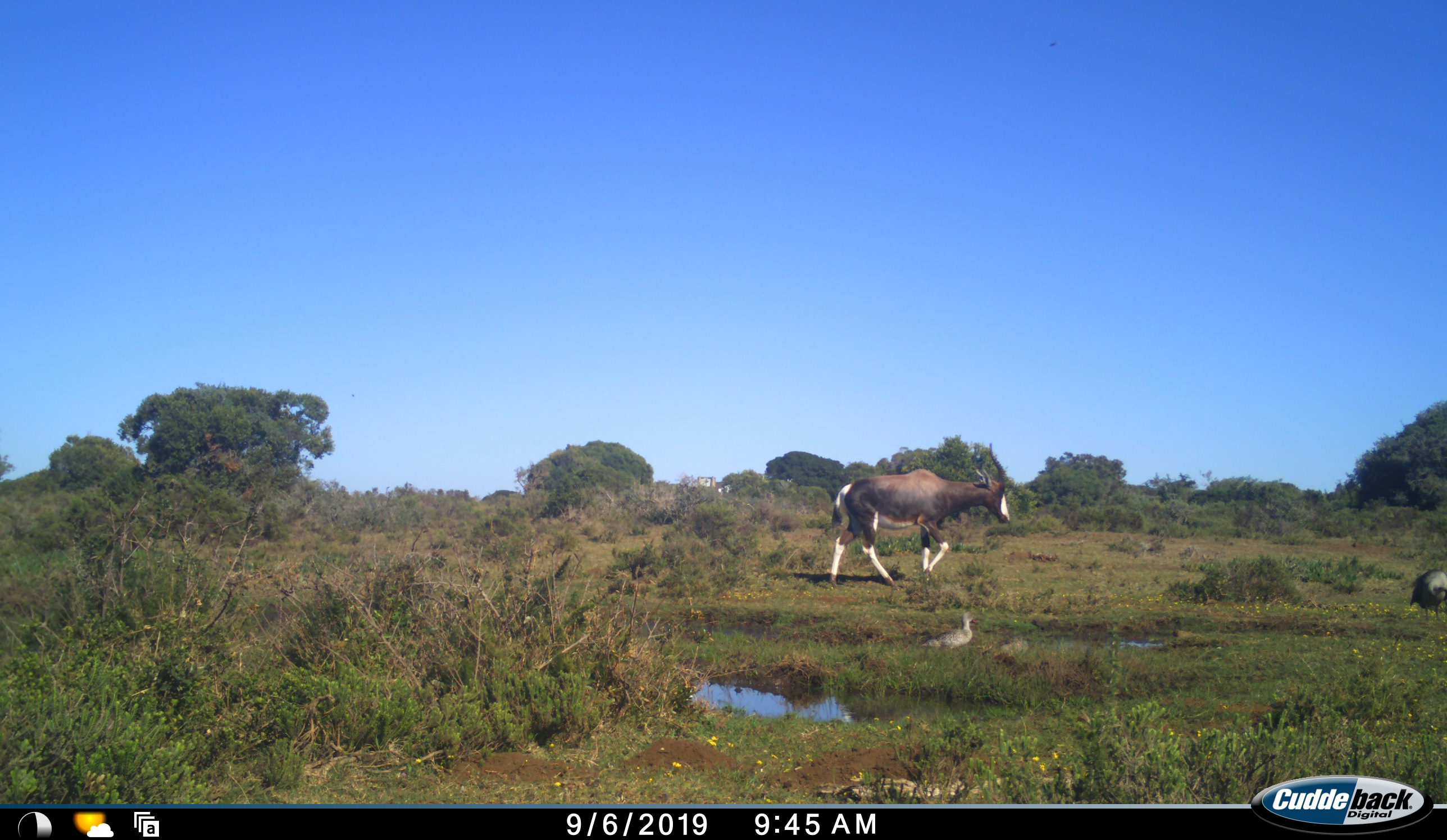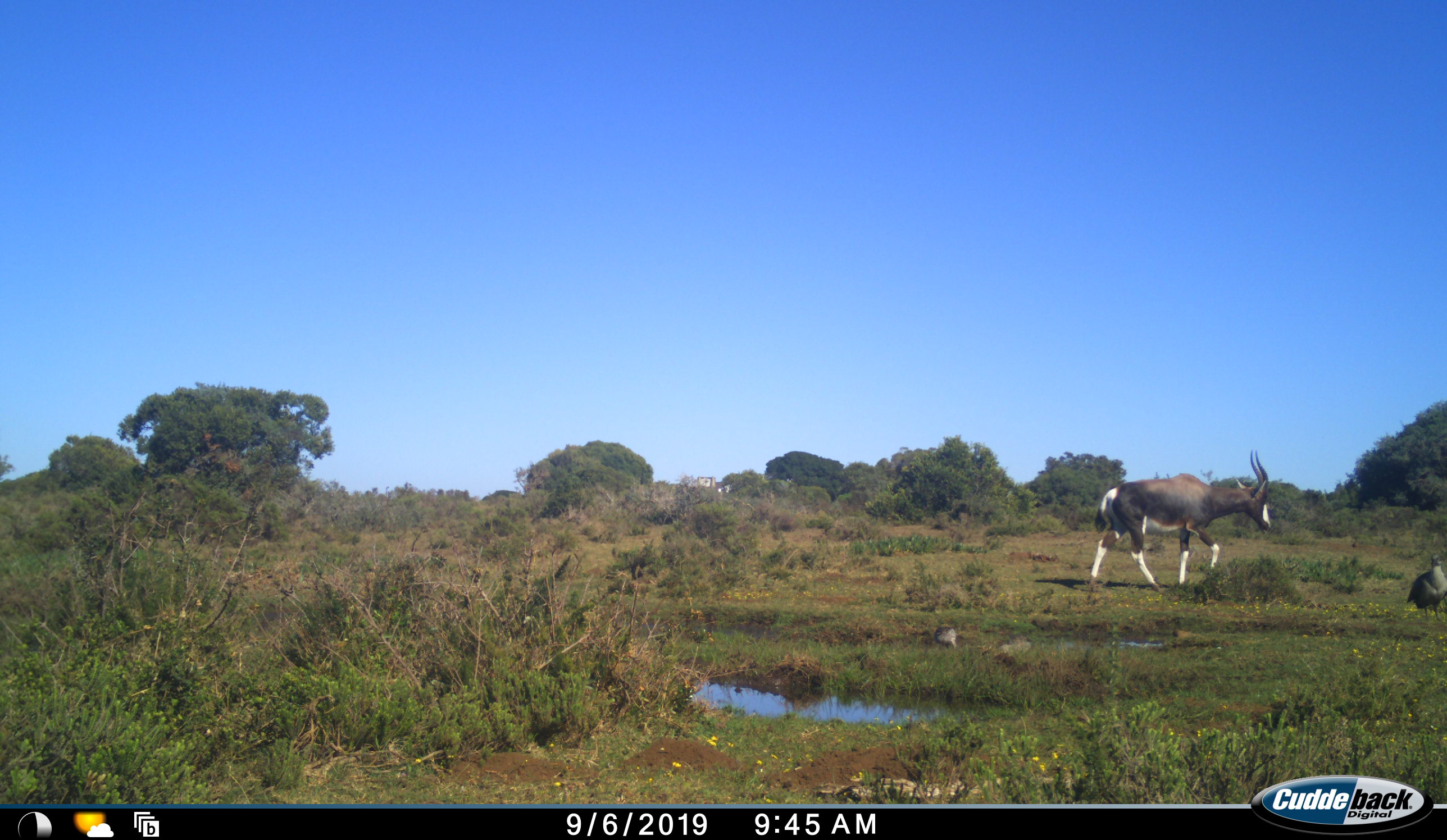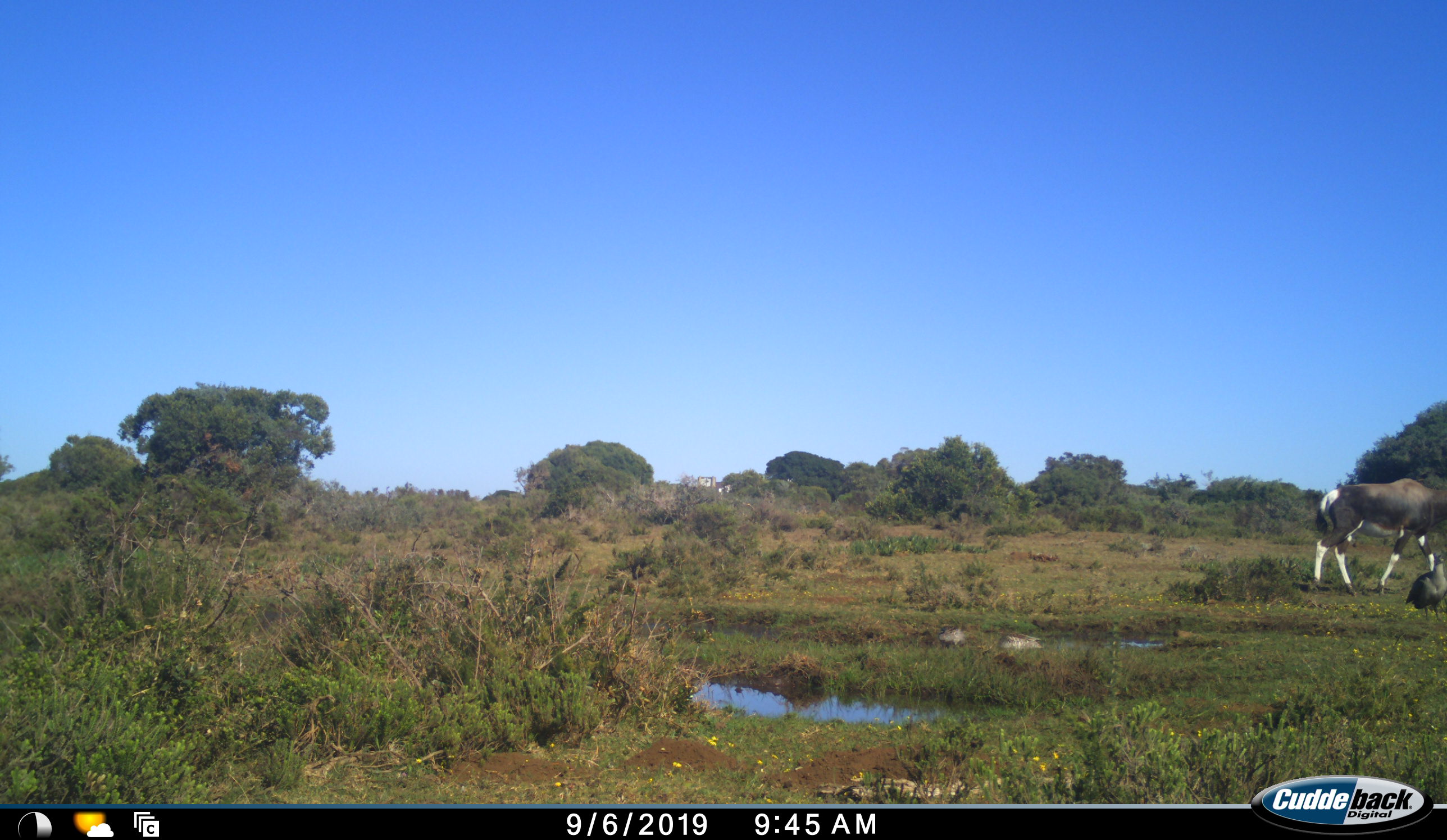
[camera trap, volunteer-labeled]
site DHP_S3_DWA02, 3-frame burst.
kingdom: Animalia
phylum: Chordata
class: Aves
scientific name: Aves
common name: bird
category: birdother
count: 2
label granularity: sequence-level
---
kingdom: Animalia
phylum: Chordata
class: Mammalia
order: Artiodactyla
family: Bovidae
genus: Damaliscus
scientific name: Damaliscus pygargus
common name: bontebok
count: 1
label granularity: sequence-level